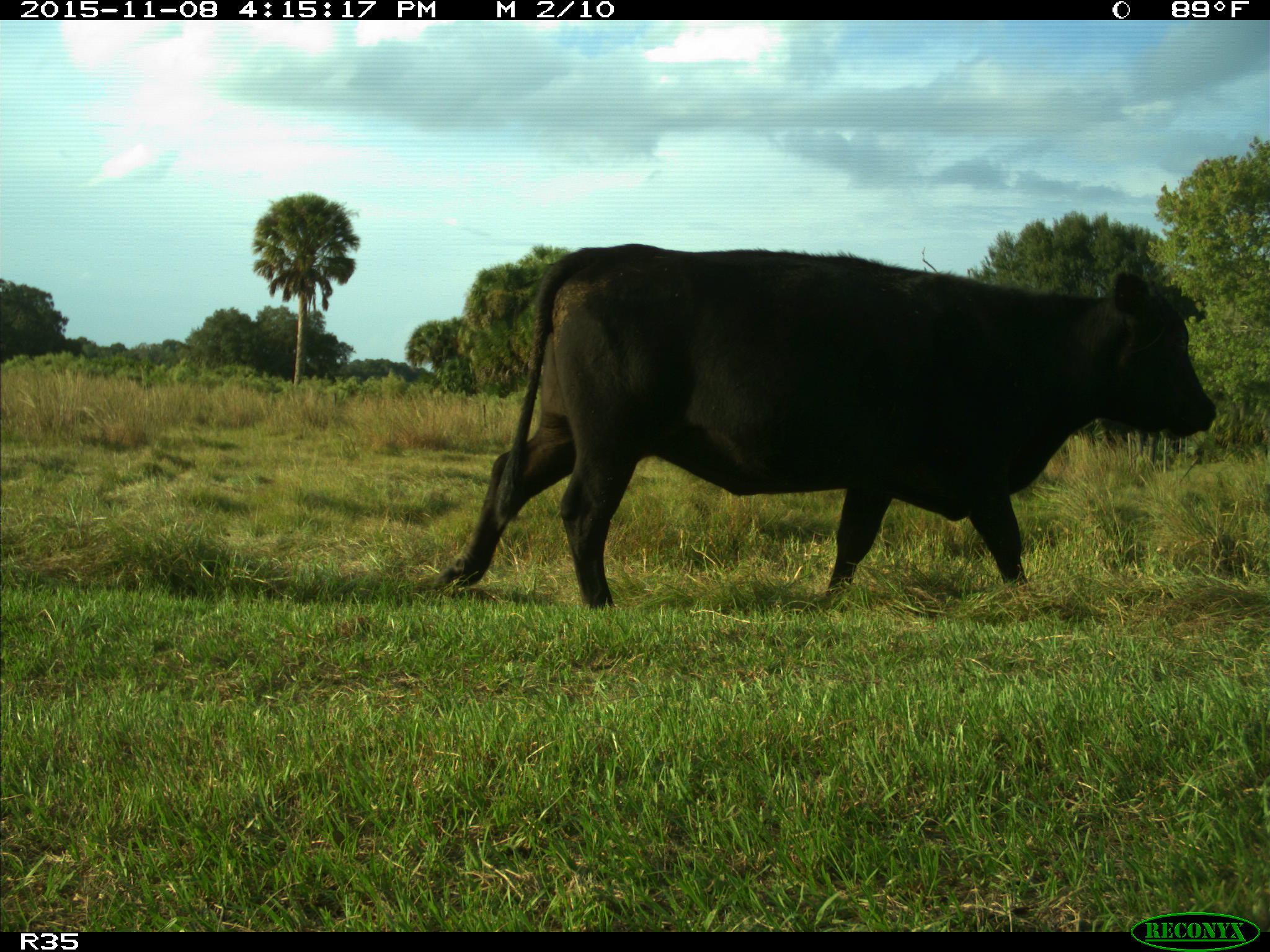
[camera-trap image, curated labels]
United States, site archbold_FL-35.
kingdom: Animalia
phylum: Chordata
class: Mammalia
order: Artiodactyla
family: Bovidae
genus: Bos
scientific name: Bos taurus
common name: domestic cow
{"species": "Bos taurus (domestic cow)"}